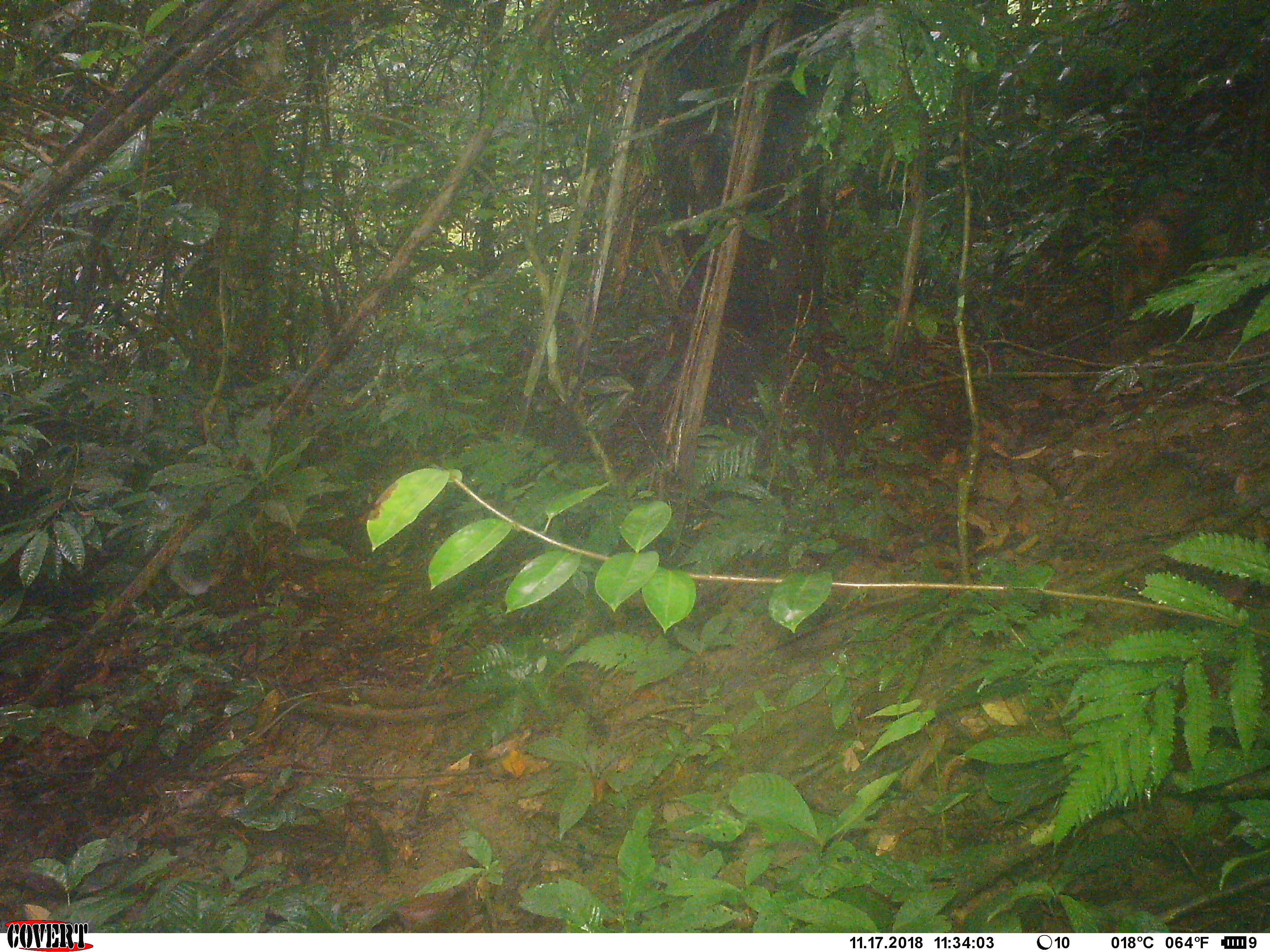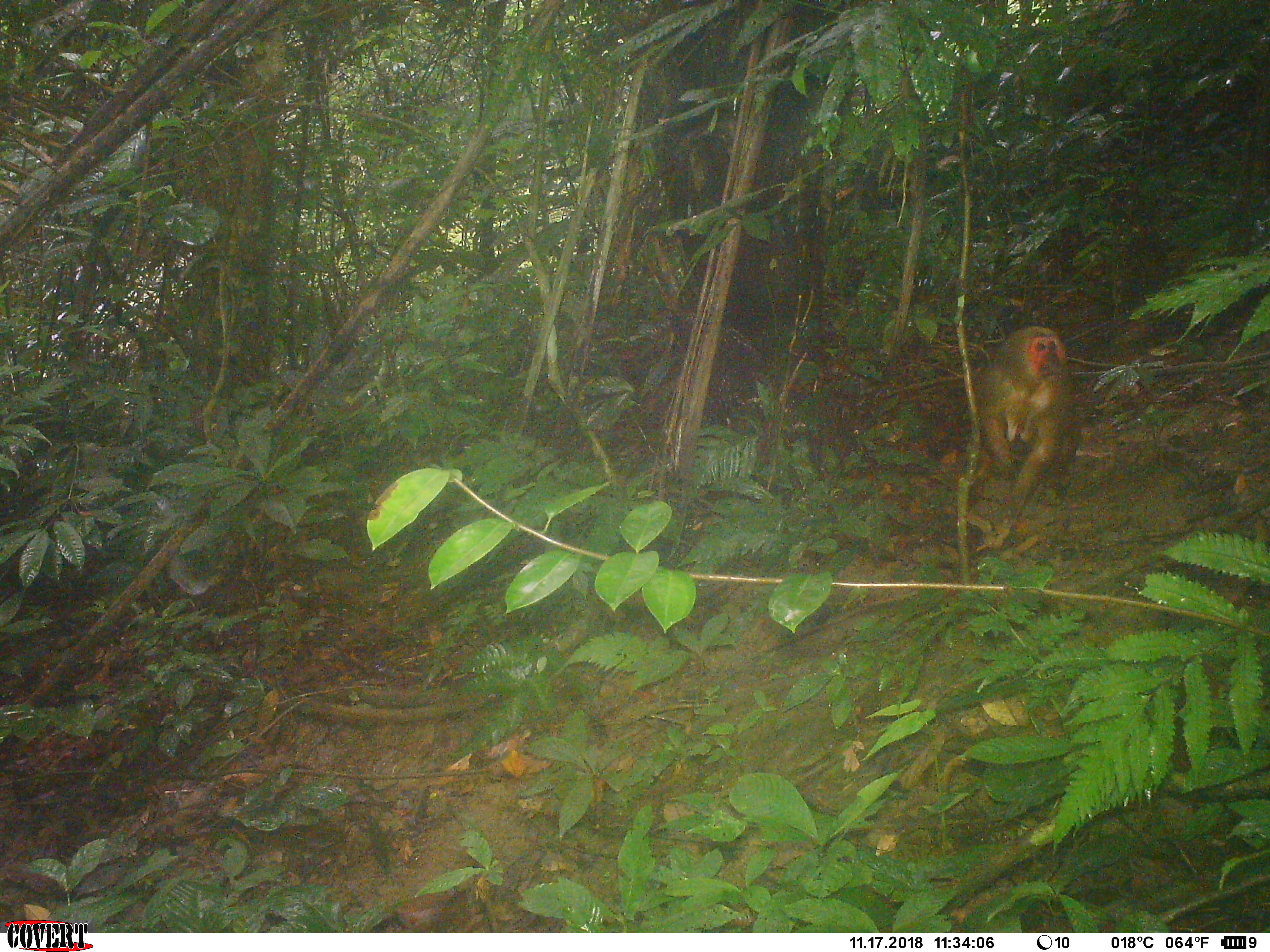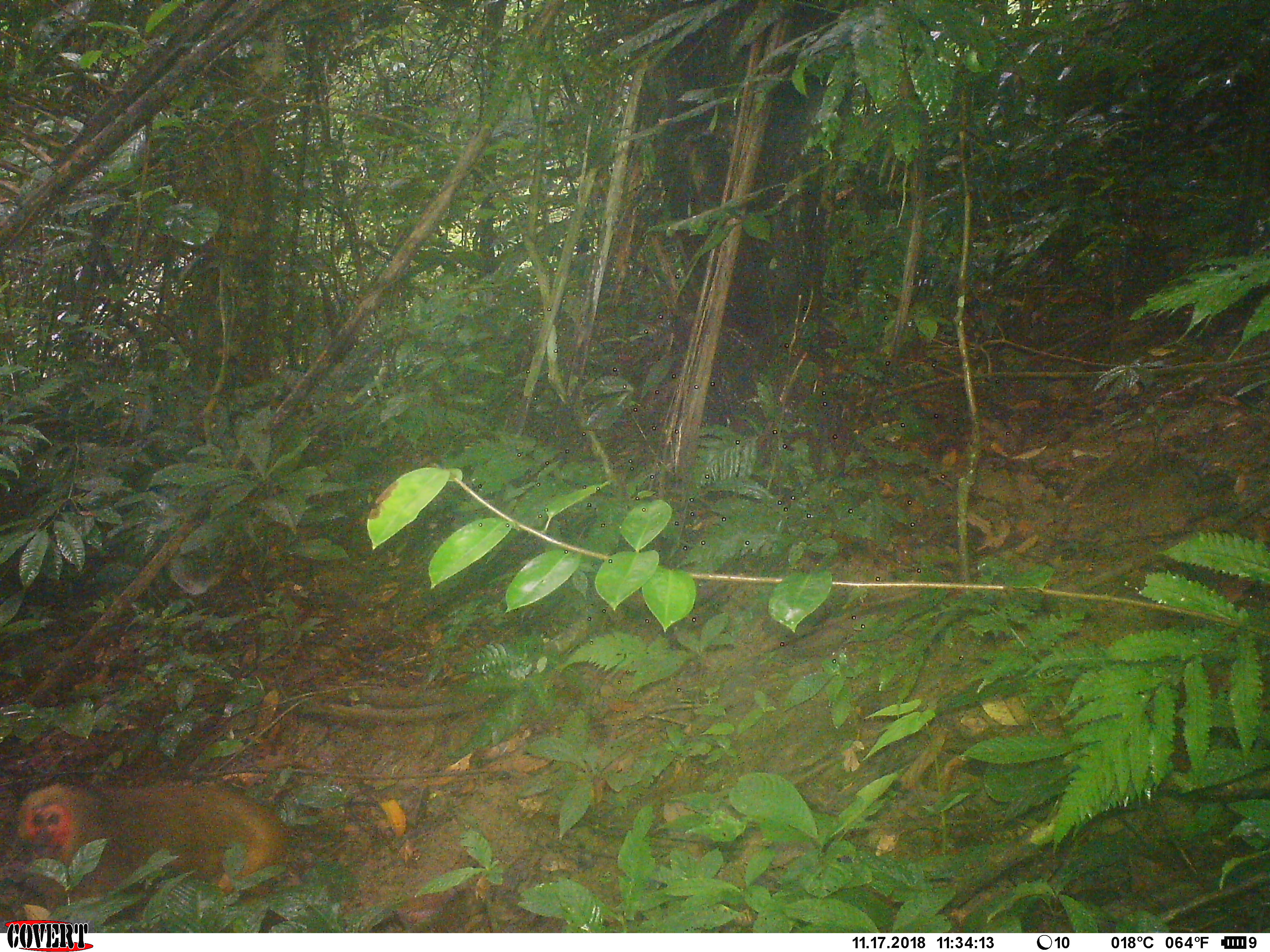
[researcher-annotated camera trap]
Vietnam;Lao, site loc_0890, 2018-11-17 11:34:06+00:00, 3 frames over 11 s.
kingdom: Animalia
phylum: Chordata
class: Mammalia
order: Primates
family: Cercopithecidae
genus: Macaca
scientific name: Macaca arctoides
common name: stump-tailed macaque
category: stump tailed macaque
Stump tailed macaque (stump-tailed macaque) (Macaca arctoides). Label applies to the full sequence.